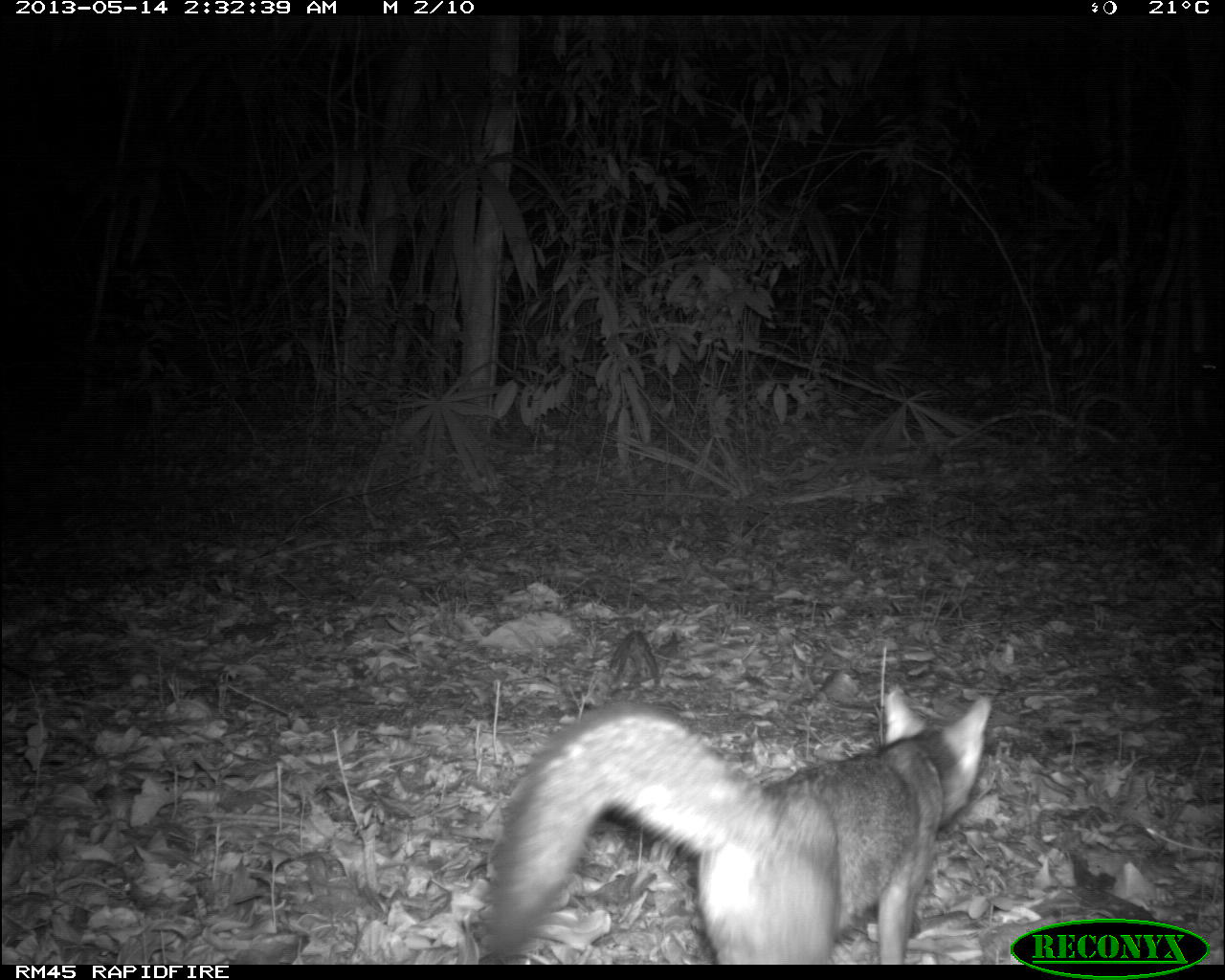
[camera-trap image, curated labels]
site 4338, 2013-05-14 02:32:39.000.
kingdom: Animalia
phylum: Chordata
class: Mammalia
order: Carnivora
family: Canidae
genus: Urocyon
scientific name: Urocyon cinereoargenteus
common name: gray fox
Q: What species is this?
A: Urocyon cinereoargenteus (gray fox).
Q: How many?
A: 1.